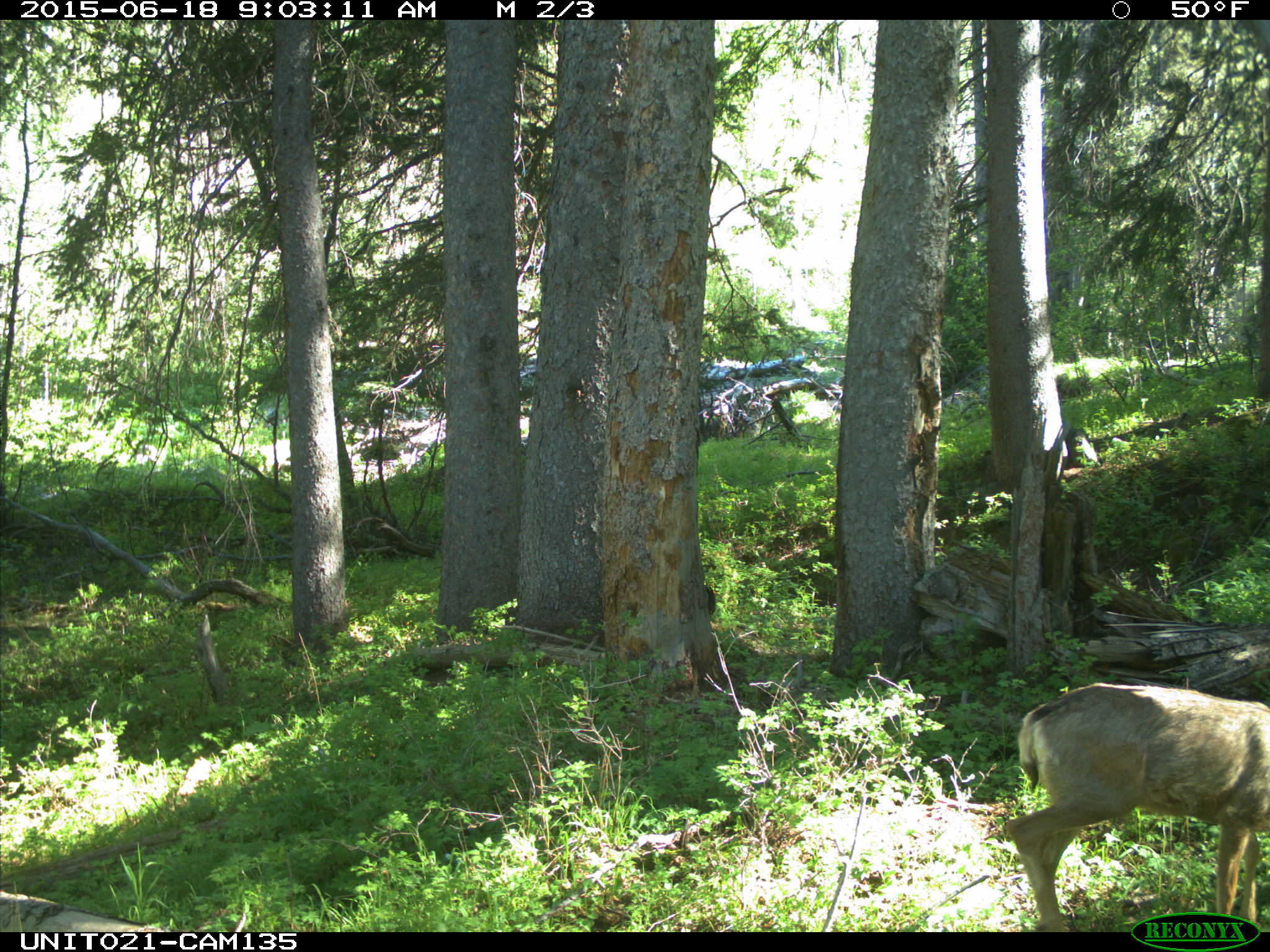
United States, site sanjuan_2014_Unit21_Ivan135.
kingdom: Animalia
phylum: Chordata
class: Mammalia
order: Artiodactyla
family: Cervidae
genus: Odocoileus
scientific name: Odocoileus hemionus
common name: mule deer